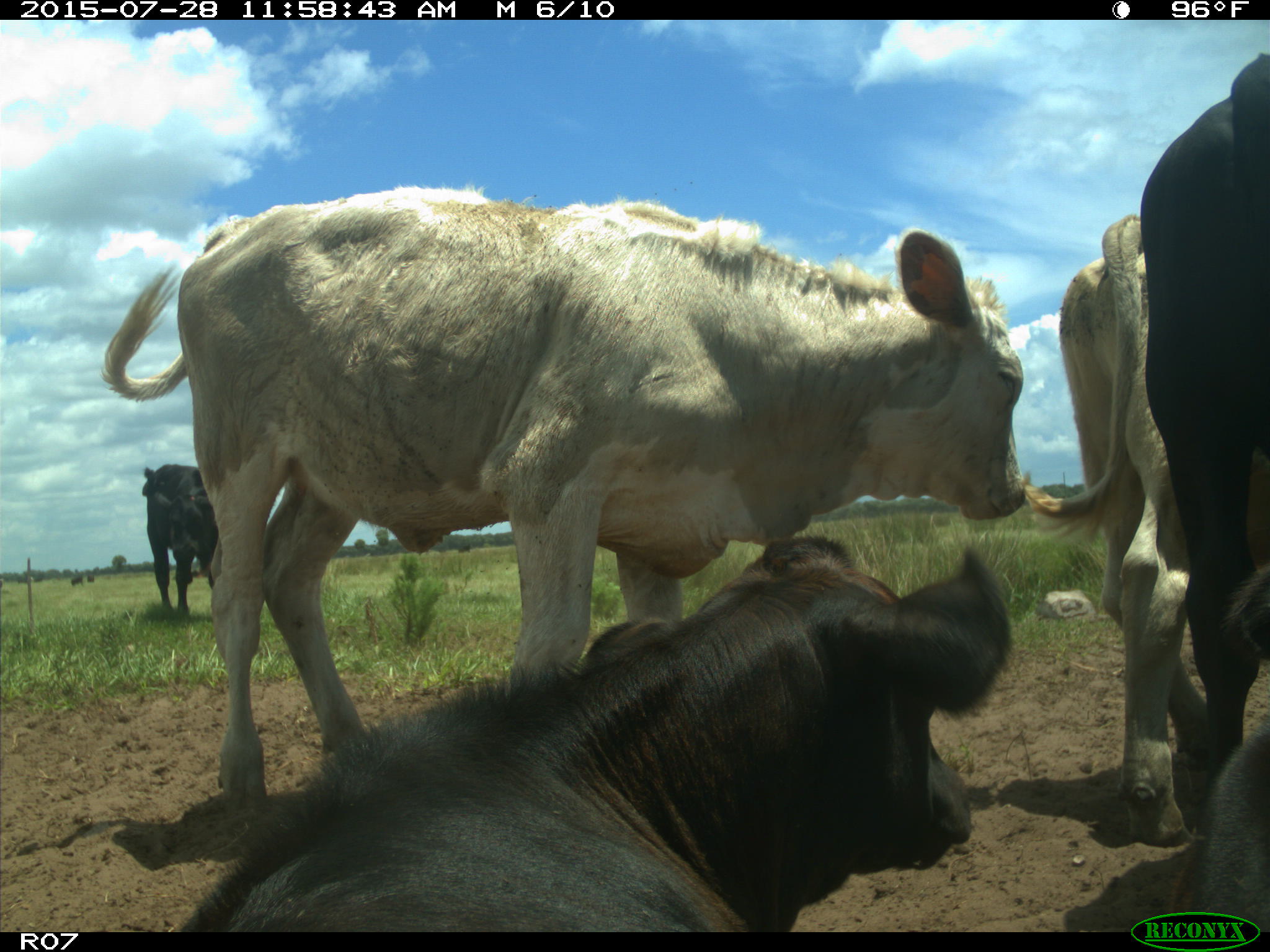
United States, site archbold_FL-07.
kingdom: Animalia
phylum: Chordata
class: Mammalia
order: Artiodactyla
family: Bovidae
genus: Bos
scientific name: Bos taurus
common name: domestic cow